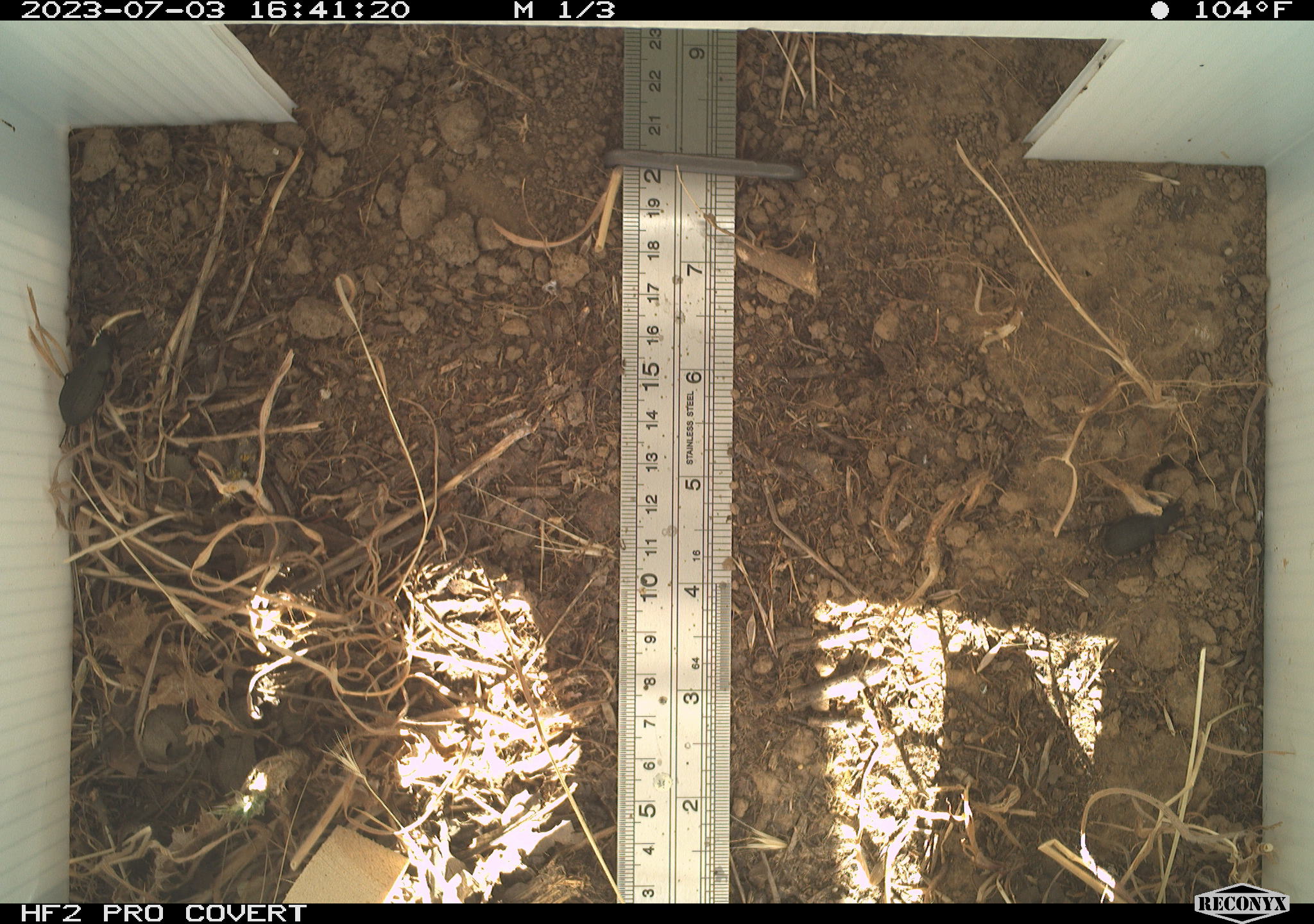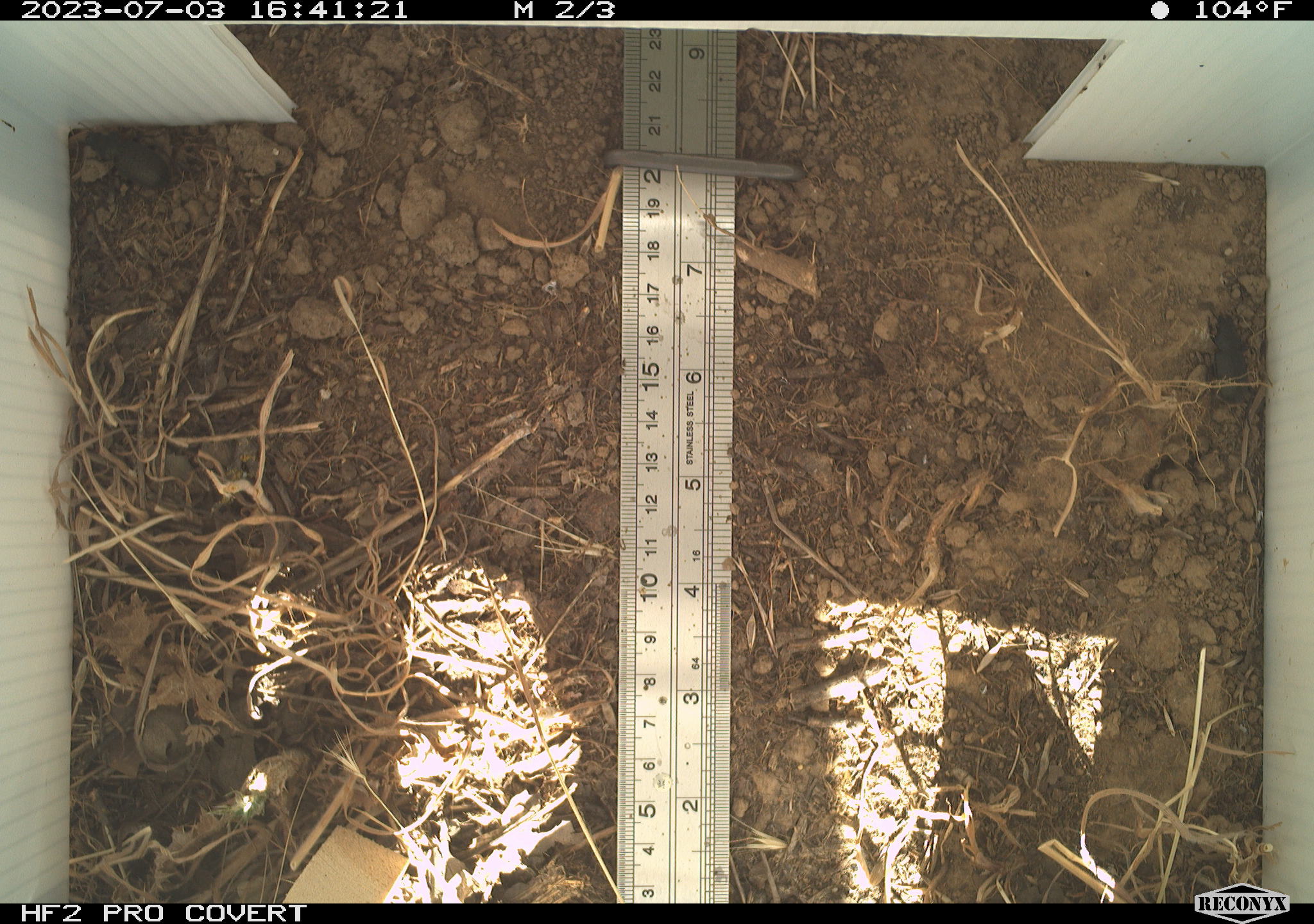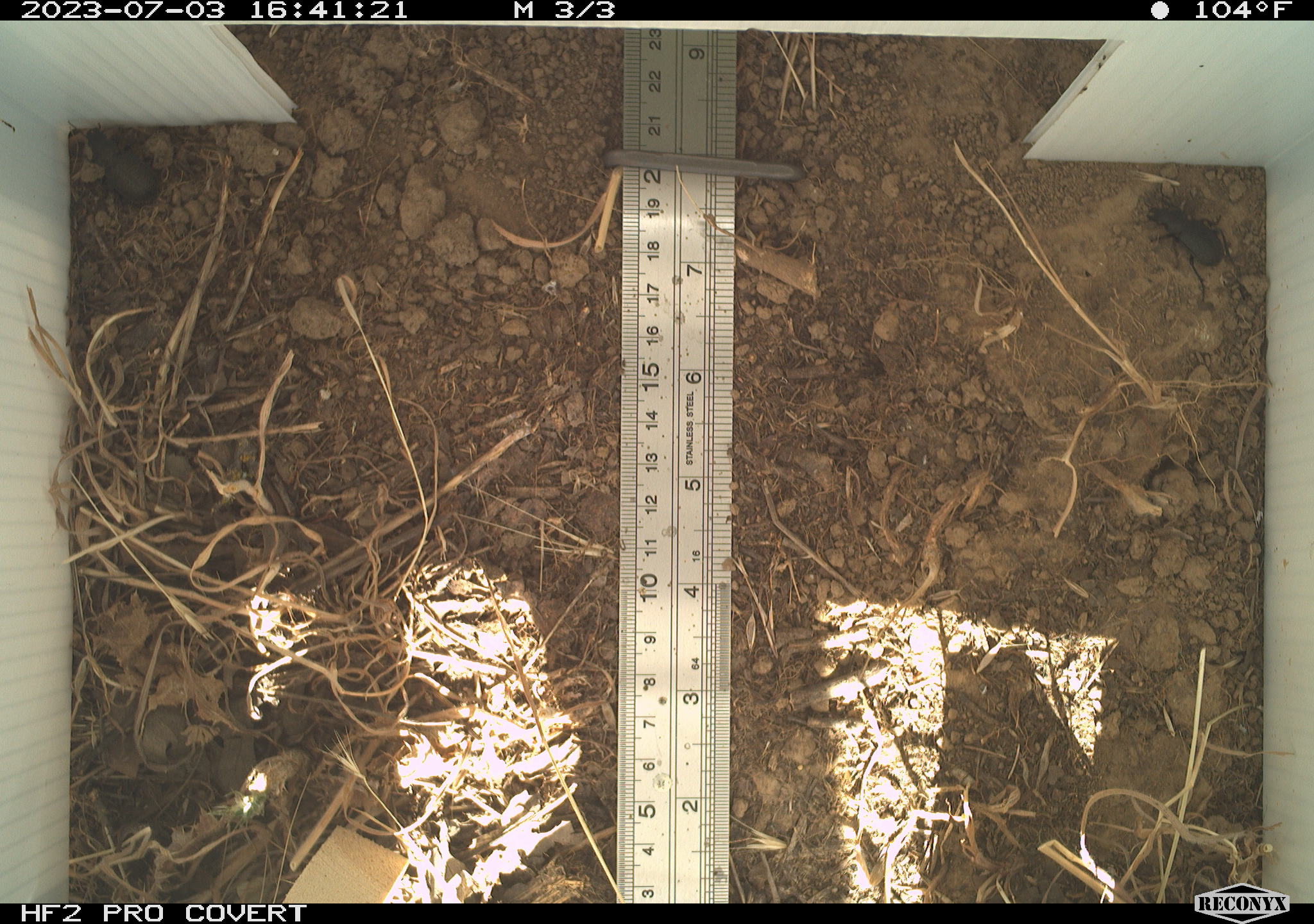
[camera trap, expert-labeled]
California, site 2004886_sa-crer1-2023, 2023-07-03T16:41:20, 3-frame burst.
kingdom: Animalia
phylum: Arthropoda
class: Insecta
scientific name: Insecta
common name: insect